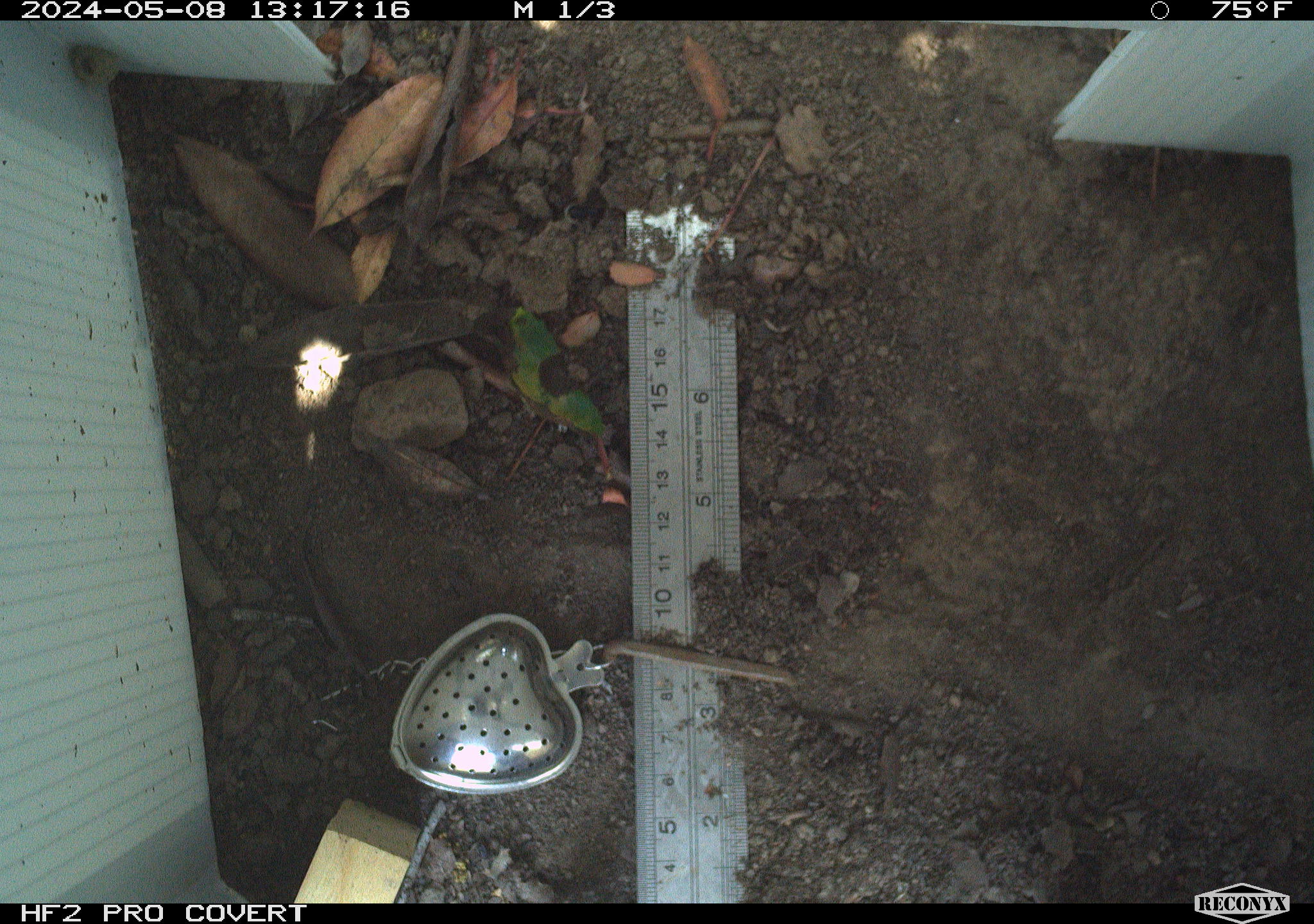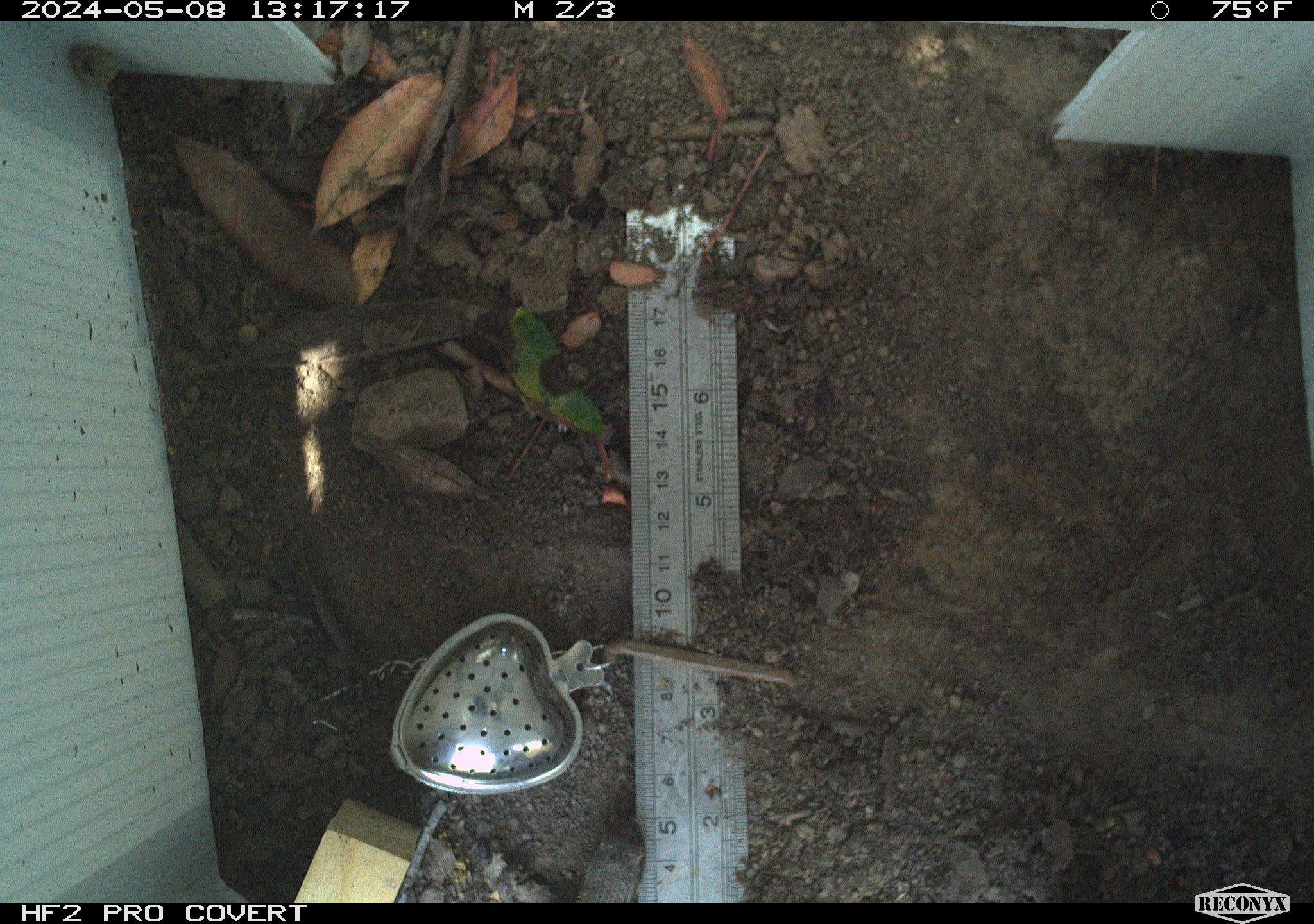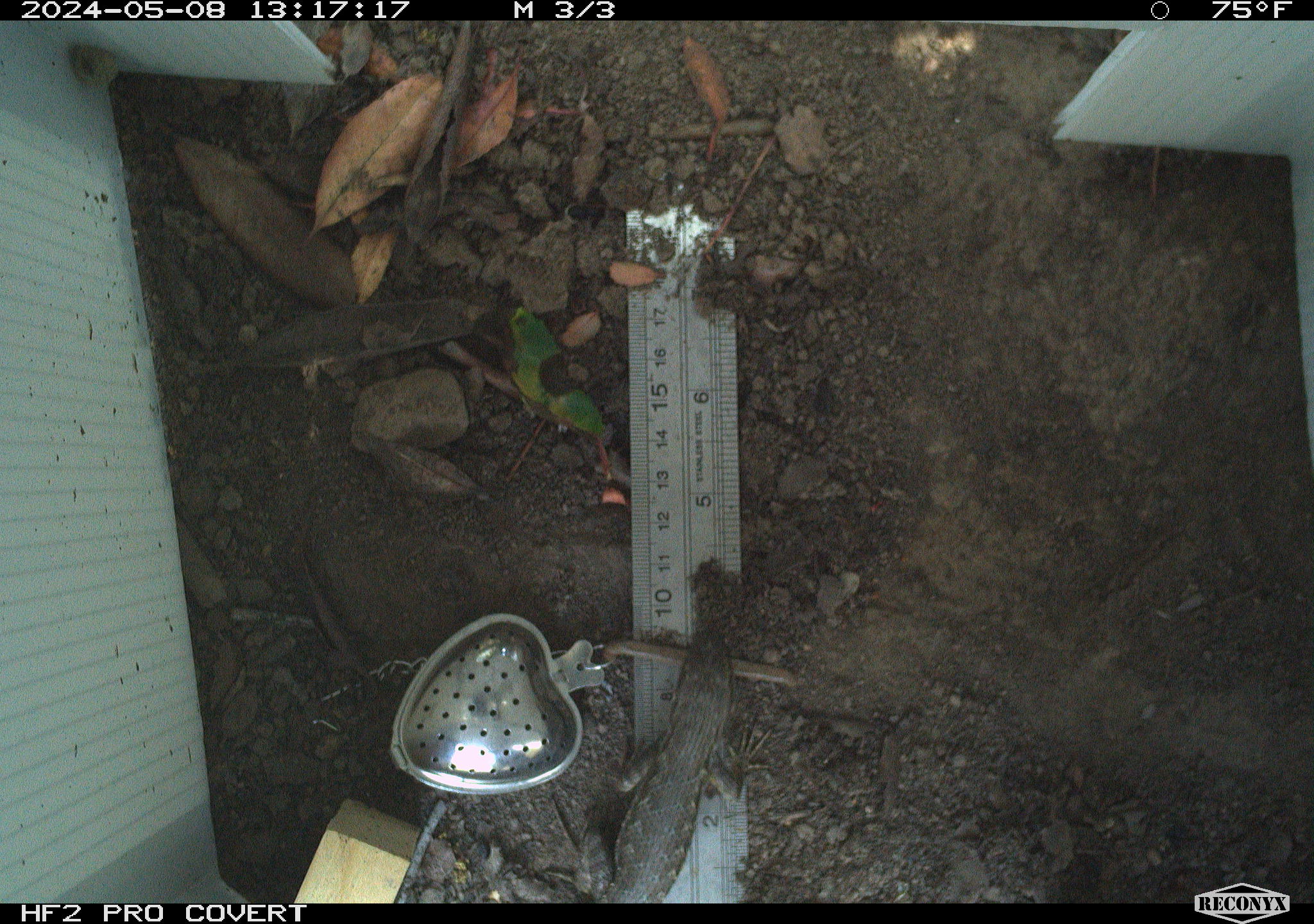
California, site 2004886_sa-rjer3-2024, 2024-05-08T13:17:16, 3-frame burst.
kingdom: Animalia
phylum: Chordata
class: Reptilia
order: Squamata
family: Phrynosomatidae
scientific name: Phrynosomatidae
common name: phrynosomatid lizards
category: phrynosomatidae family